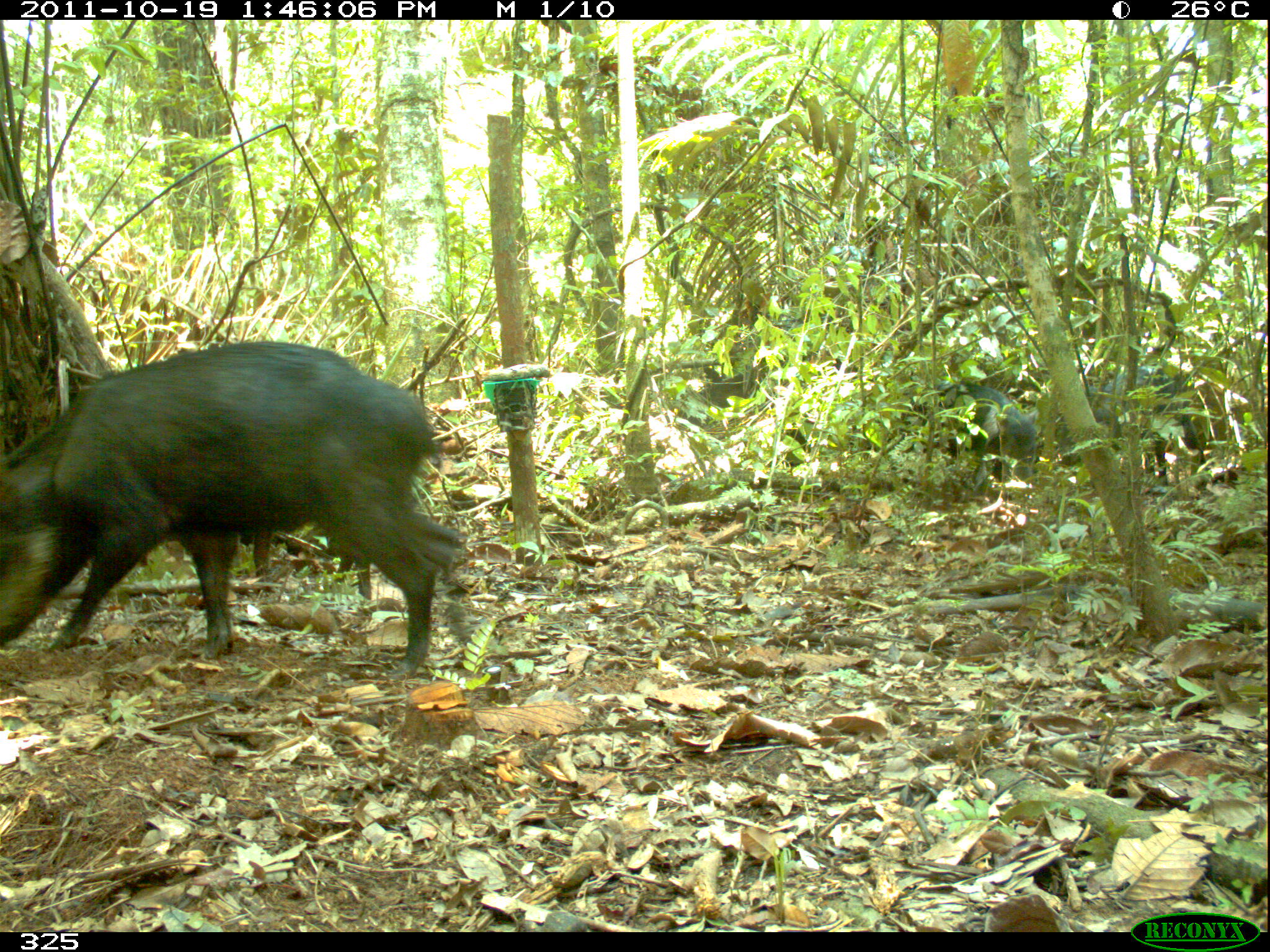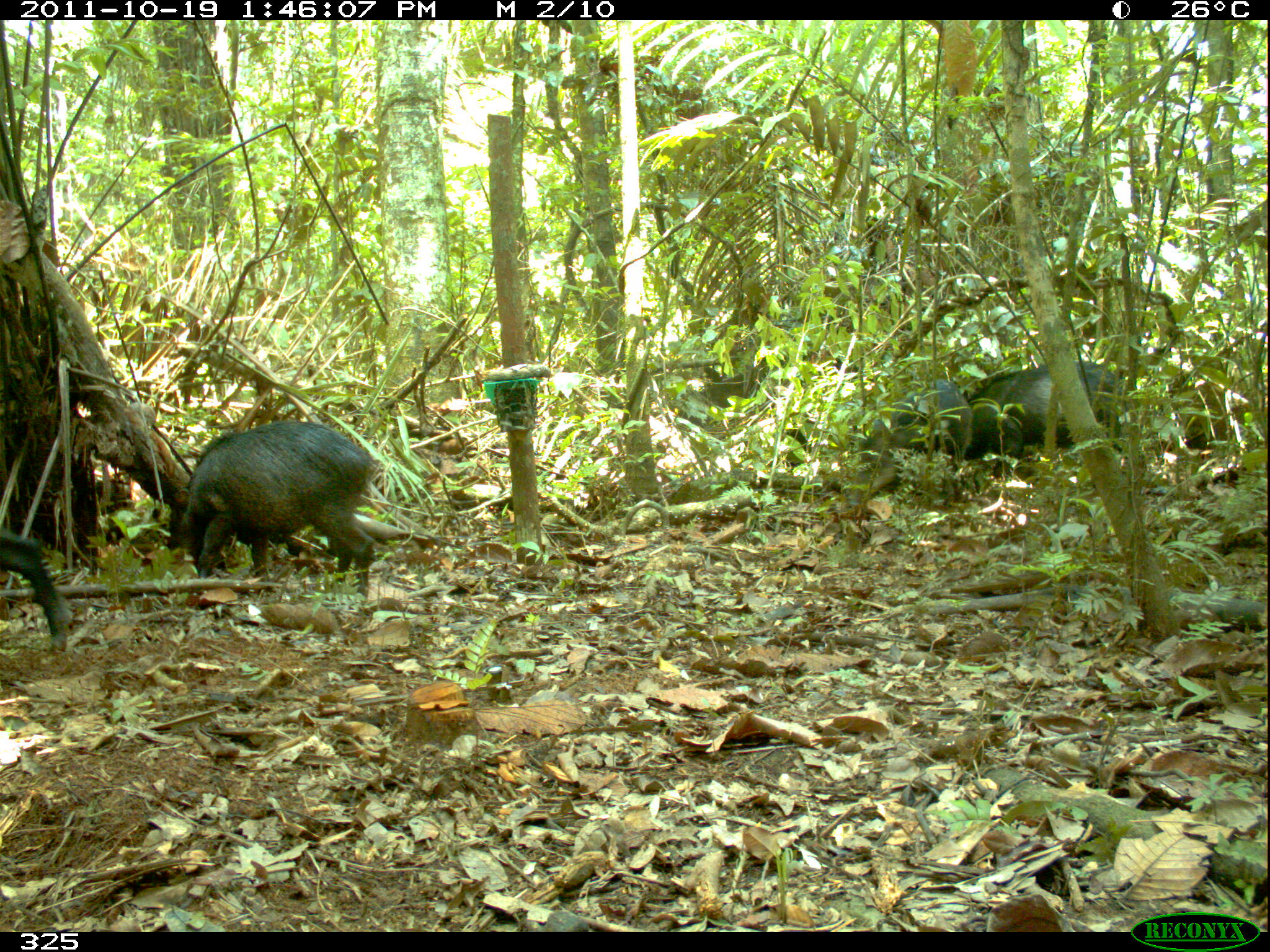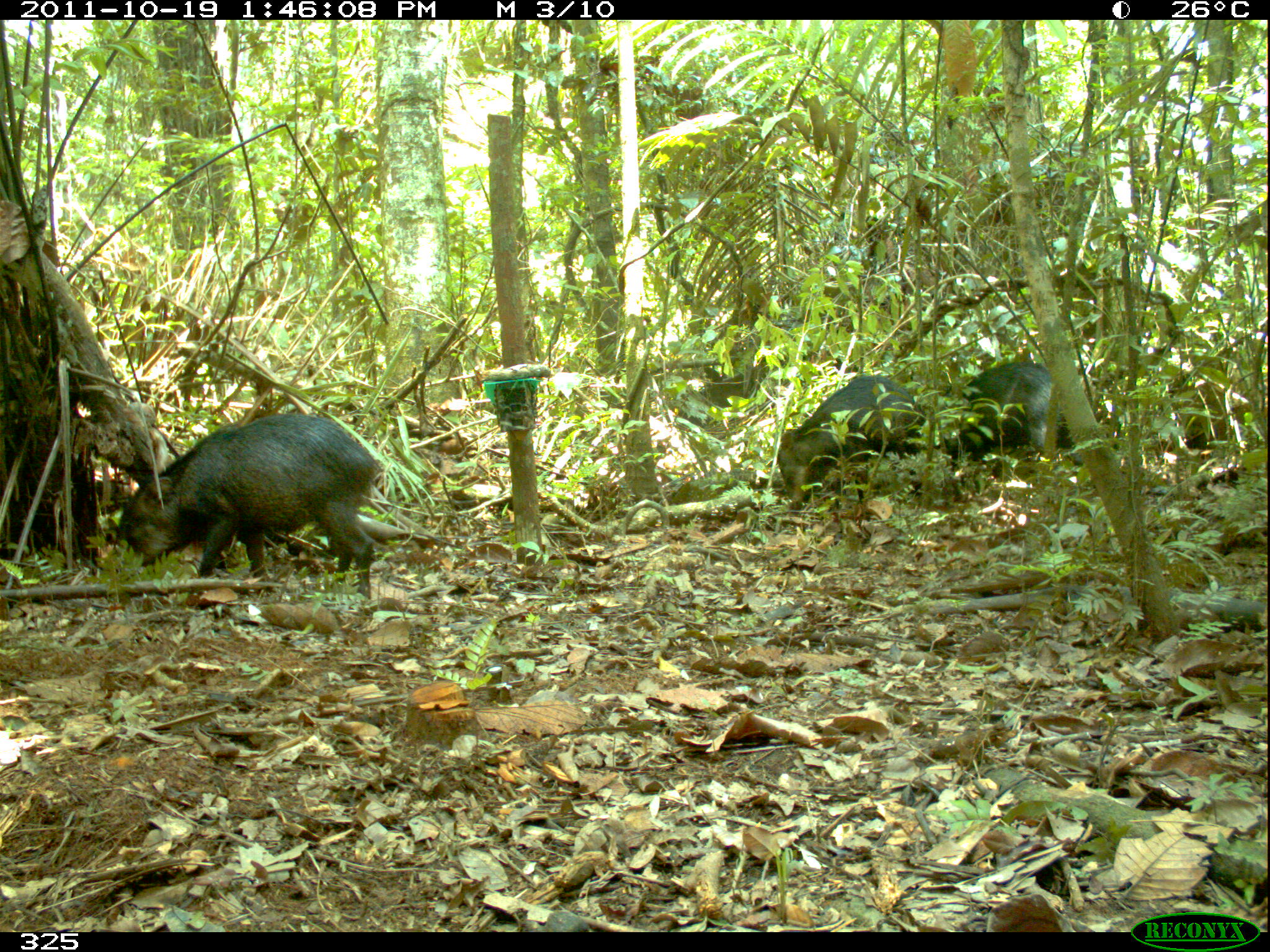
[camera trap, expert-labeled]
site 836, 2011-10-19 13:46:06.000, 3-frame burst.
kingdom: Animalia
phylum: Chordata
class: Mammalia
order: Artiodactyla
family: Tayassuidae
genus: Tayassu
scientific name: Tayassu pecari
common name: white-lipped peccary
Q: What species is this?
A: Tayassu pecari (white-lipped peccary).